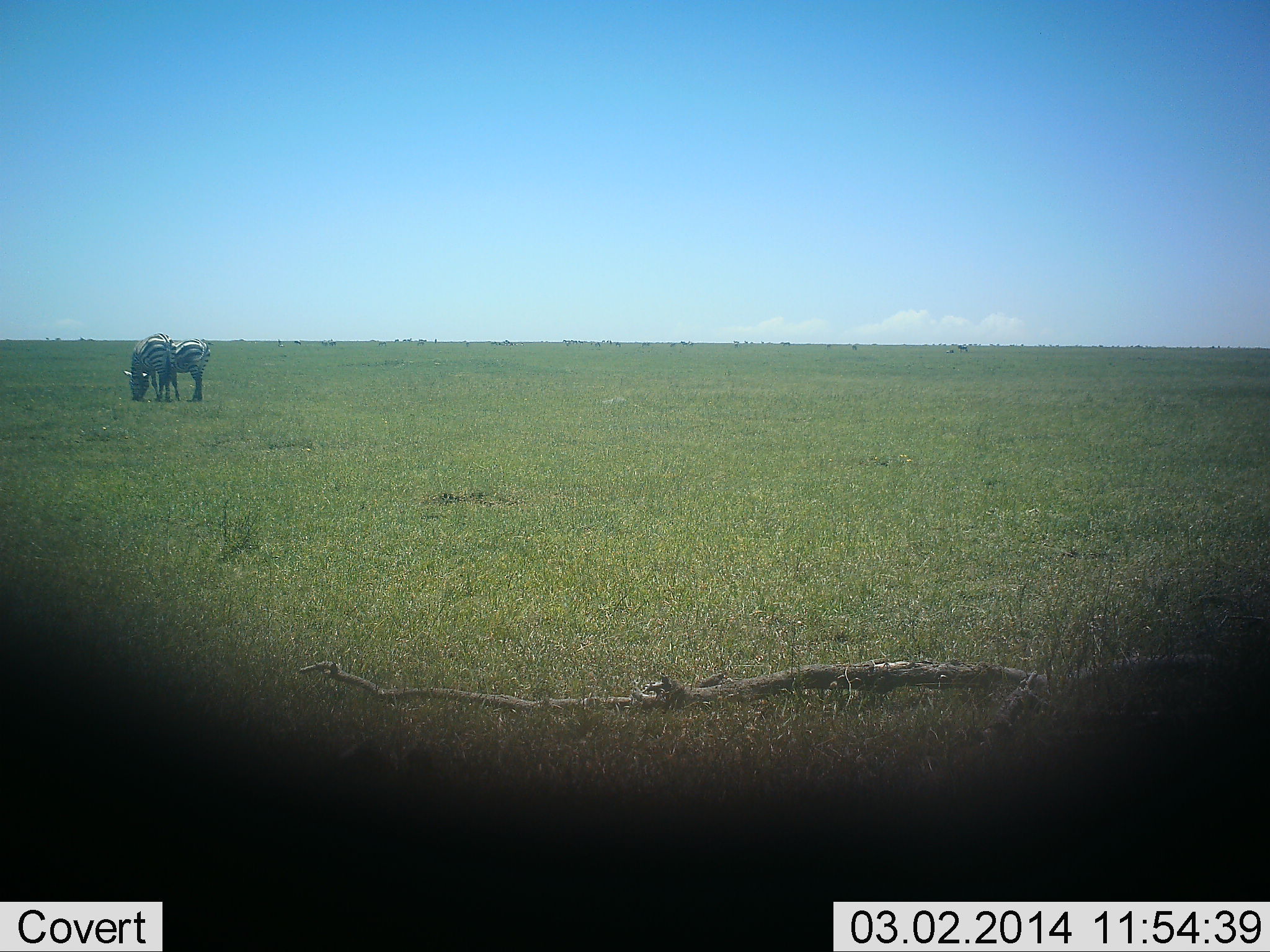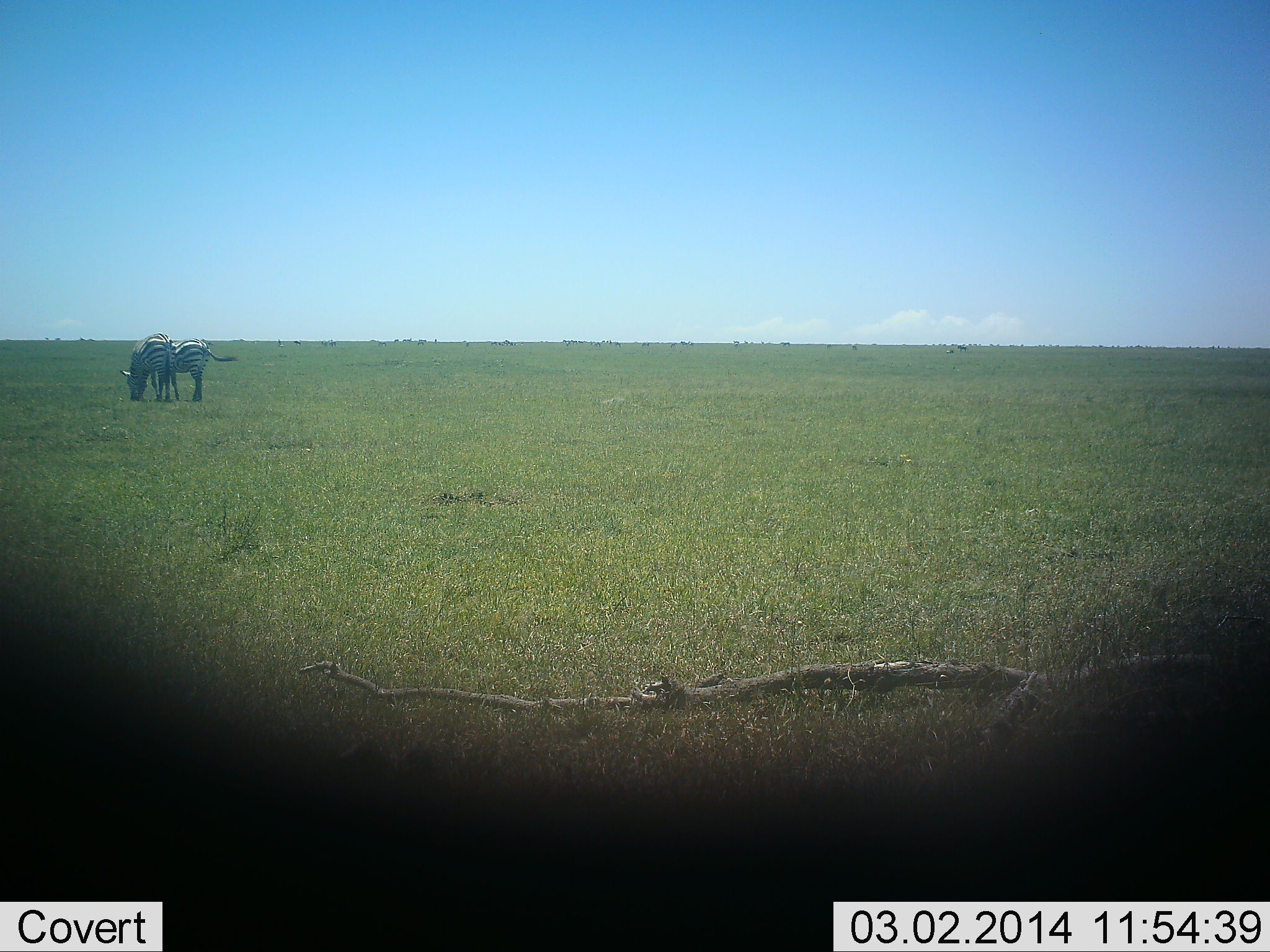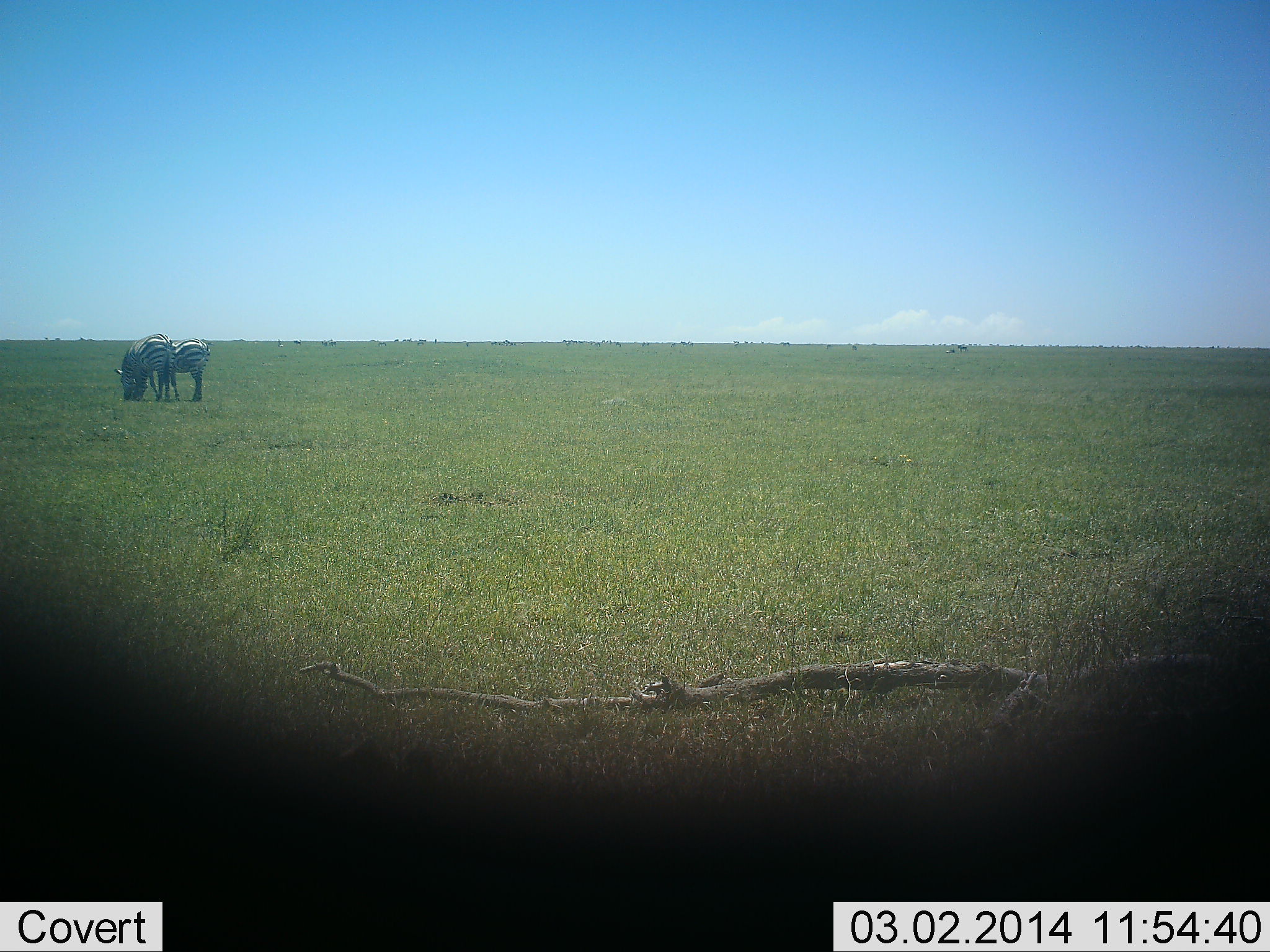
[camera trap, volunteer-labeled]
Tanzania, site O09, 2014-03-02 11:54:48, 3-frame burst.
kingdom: Animalia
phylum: Chordata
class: Mammalia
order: Perissodactyla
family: Equidae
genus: Equus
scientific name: Equus quagga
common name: plains zebra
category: zebra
Zebra (plains zebra) (Equus quagga), count 2. Behavior (volunteer vote fractions): standing 40%, resting 0%, moving 10%, interacting 0%. Young present (vote fraction): 10%. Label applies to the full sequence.